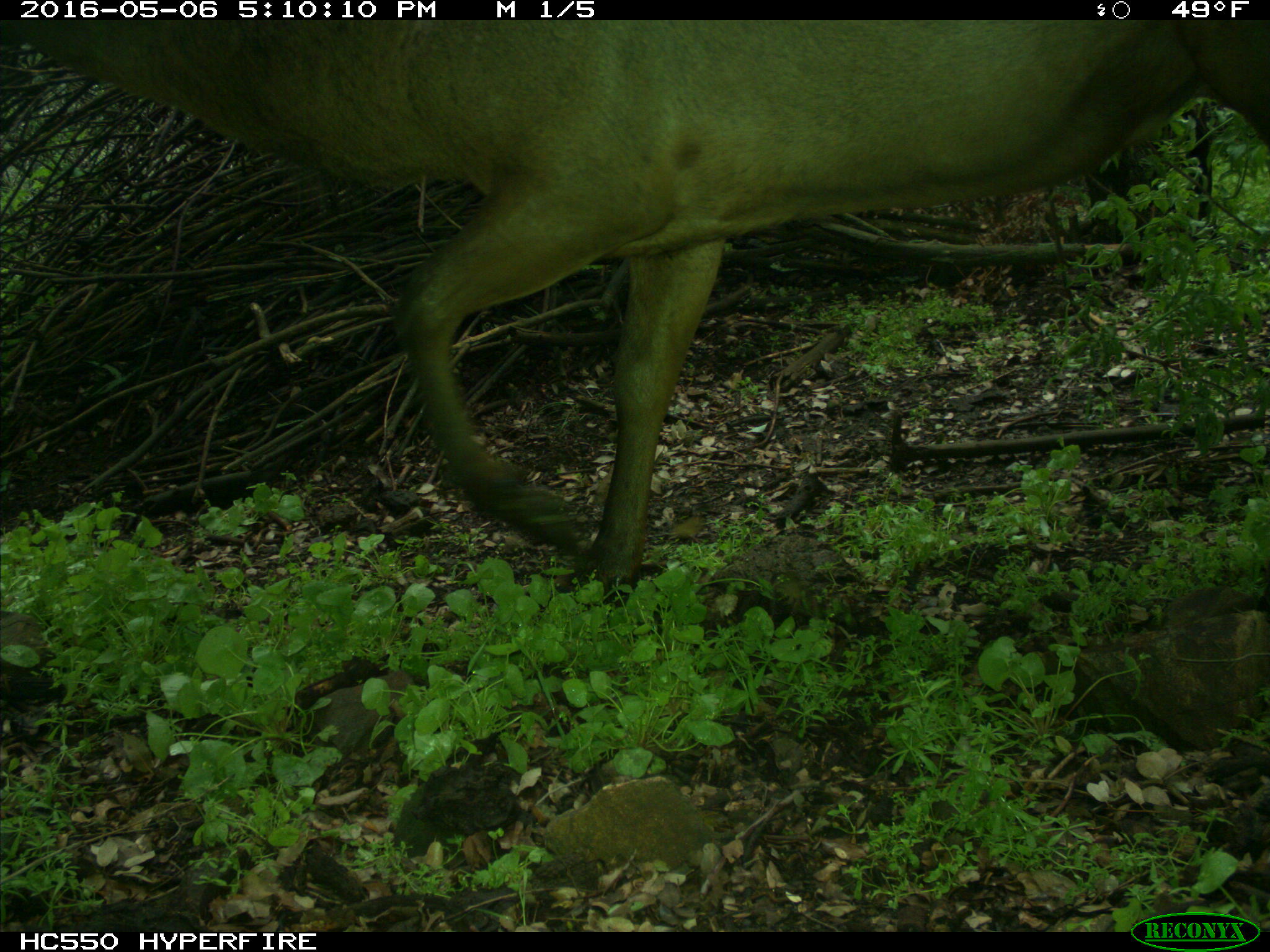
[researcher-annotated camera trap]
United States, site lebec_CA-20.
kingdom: Animalia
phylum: Chordata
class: Mammalia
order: Artiodactyla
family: Cervidae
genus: Cervus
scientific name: Cervus canadensis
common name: elk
Cervus canadensis (elk).